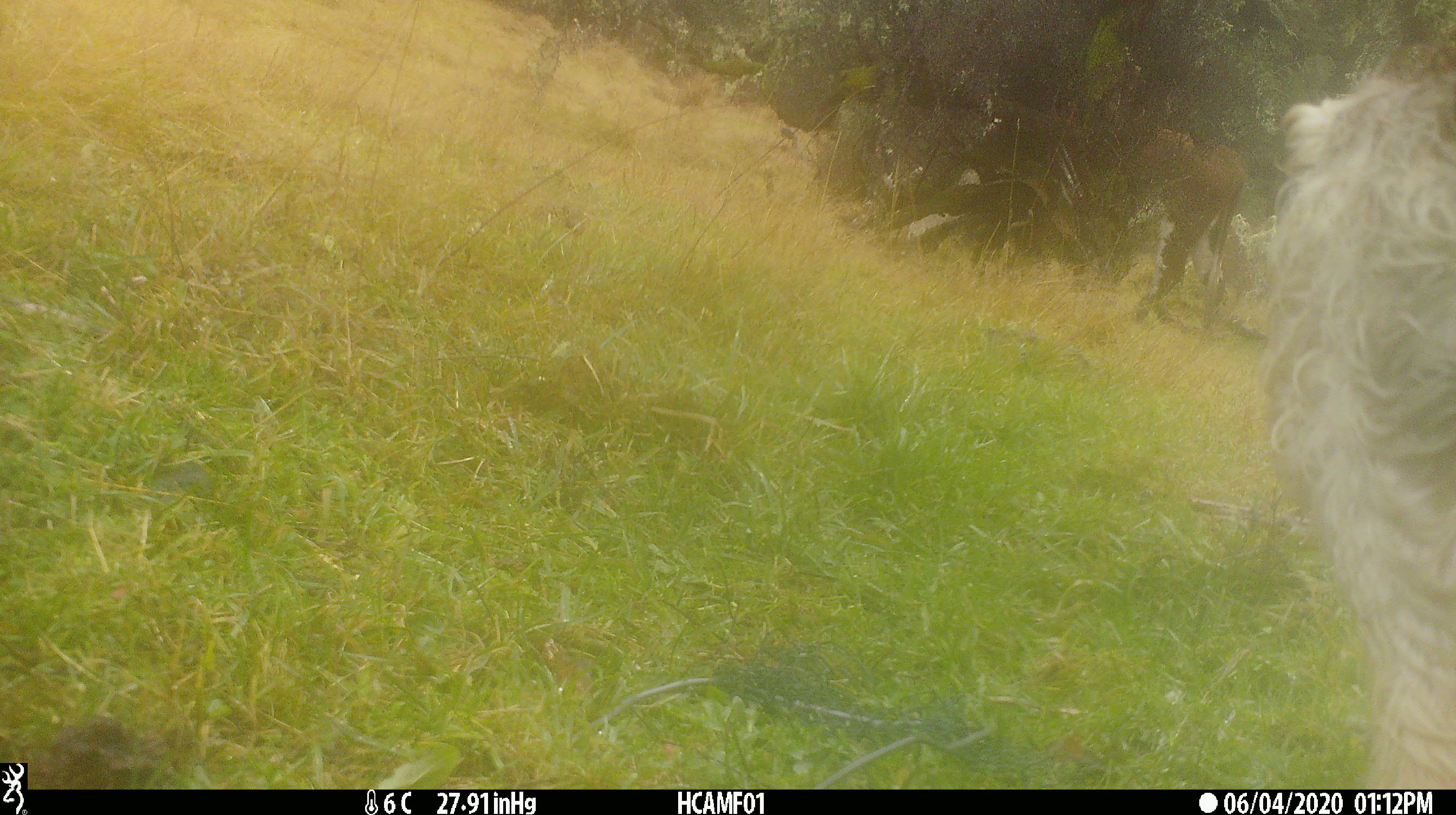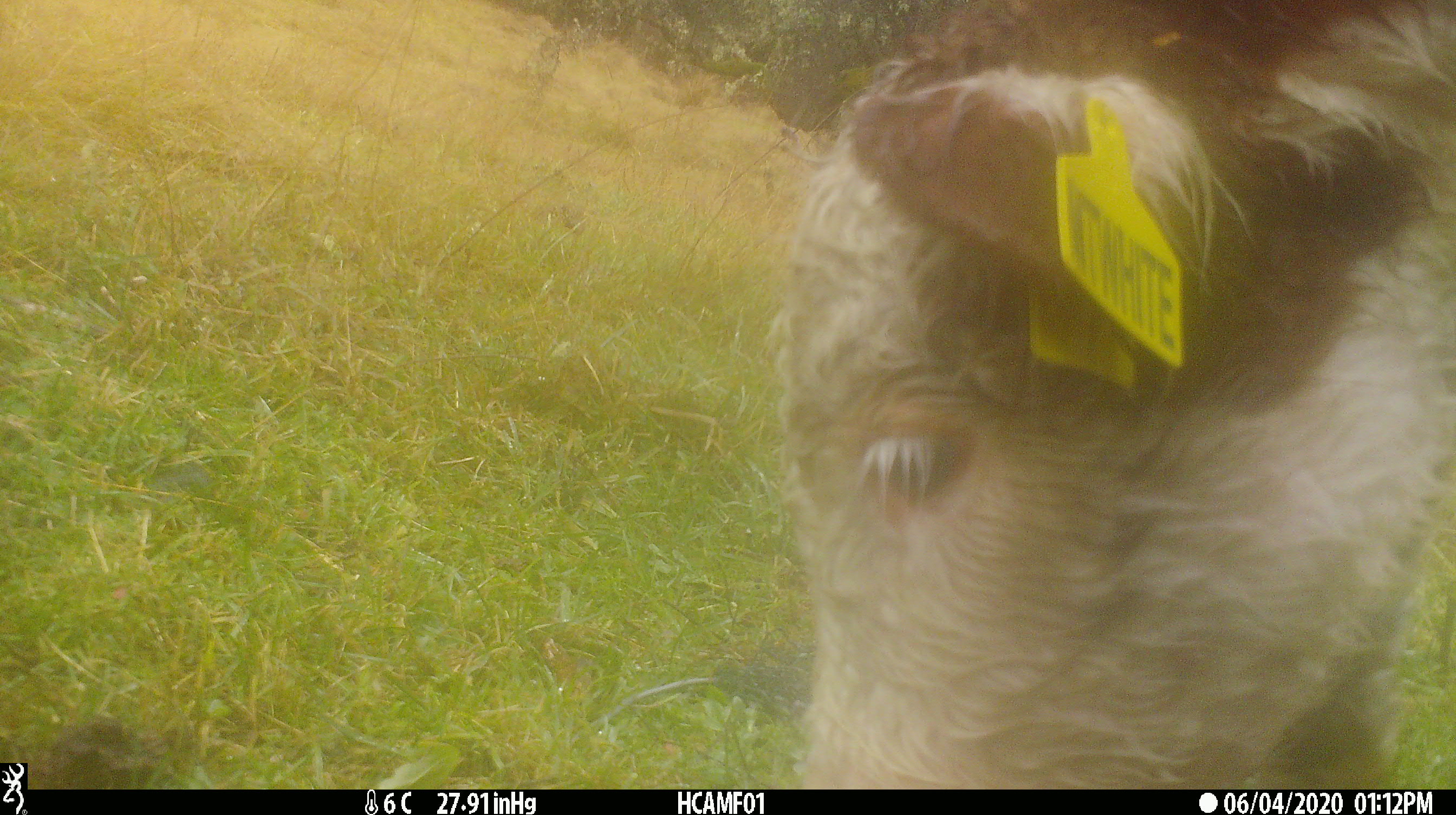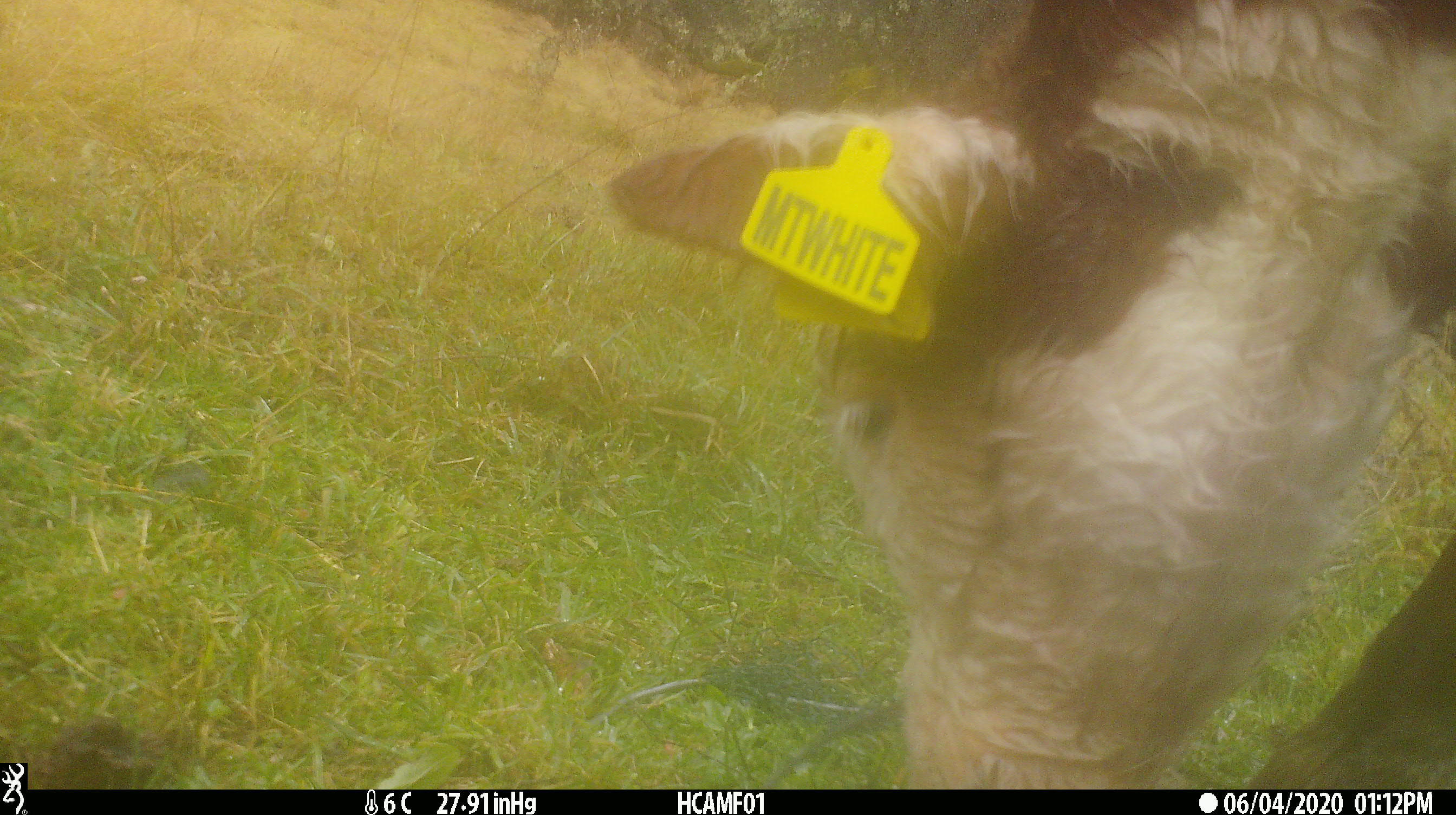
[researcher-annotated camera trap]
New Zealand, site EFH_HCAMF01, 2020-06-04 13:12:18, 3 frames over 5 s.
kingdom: Animalia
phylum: Chordata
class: Mammalia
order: Artiodactyla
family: Bovidae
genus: Bos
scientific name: Bos taurus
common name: domestic cow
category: cow